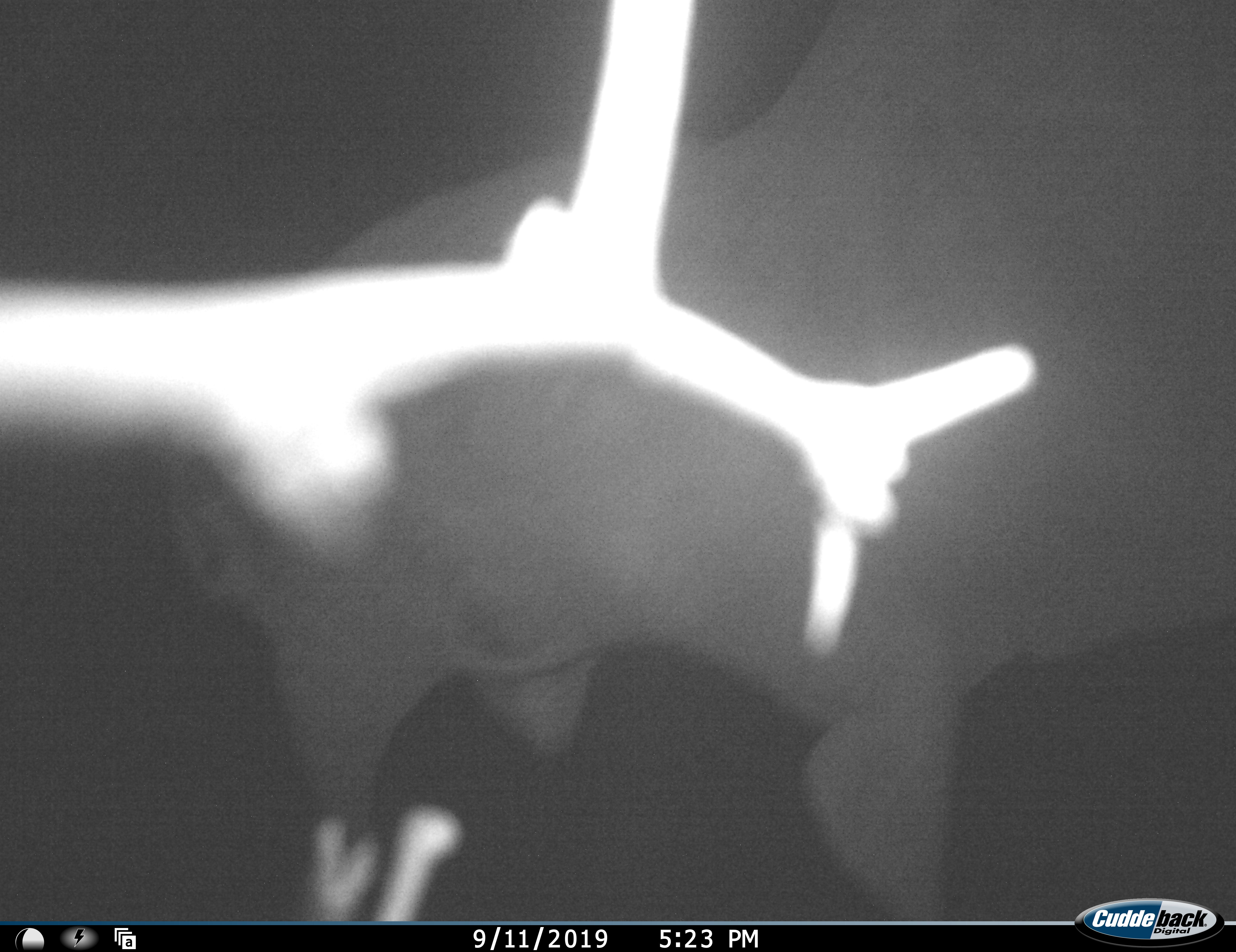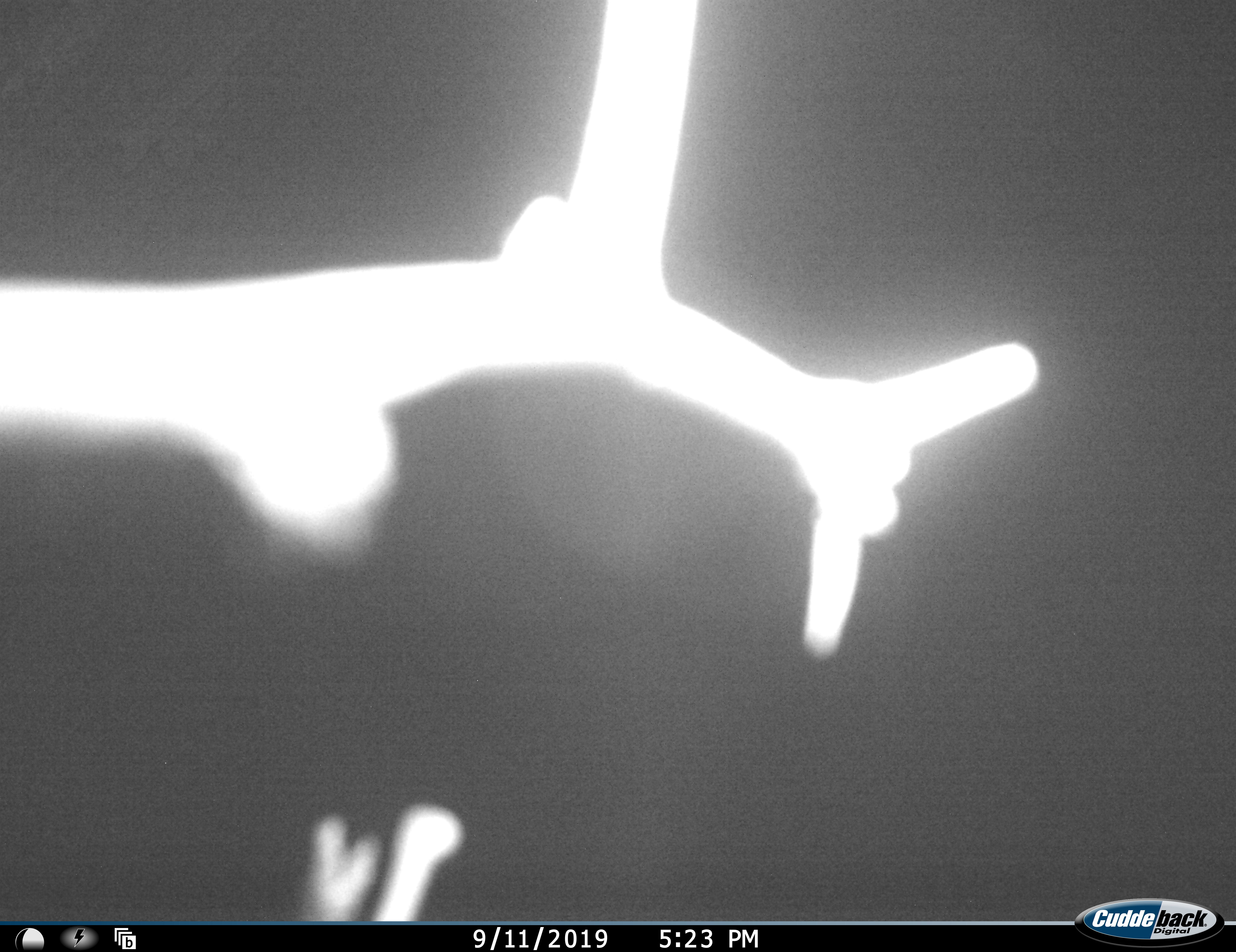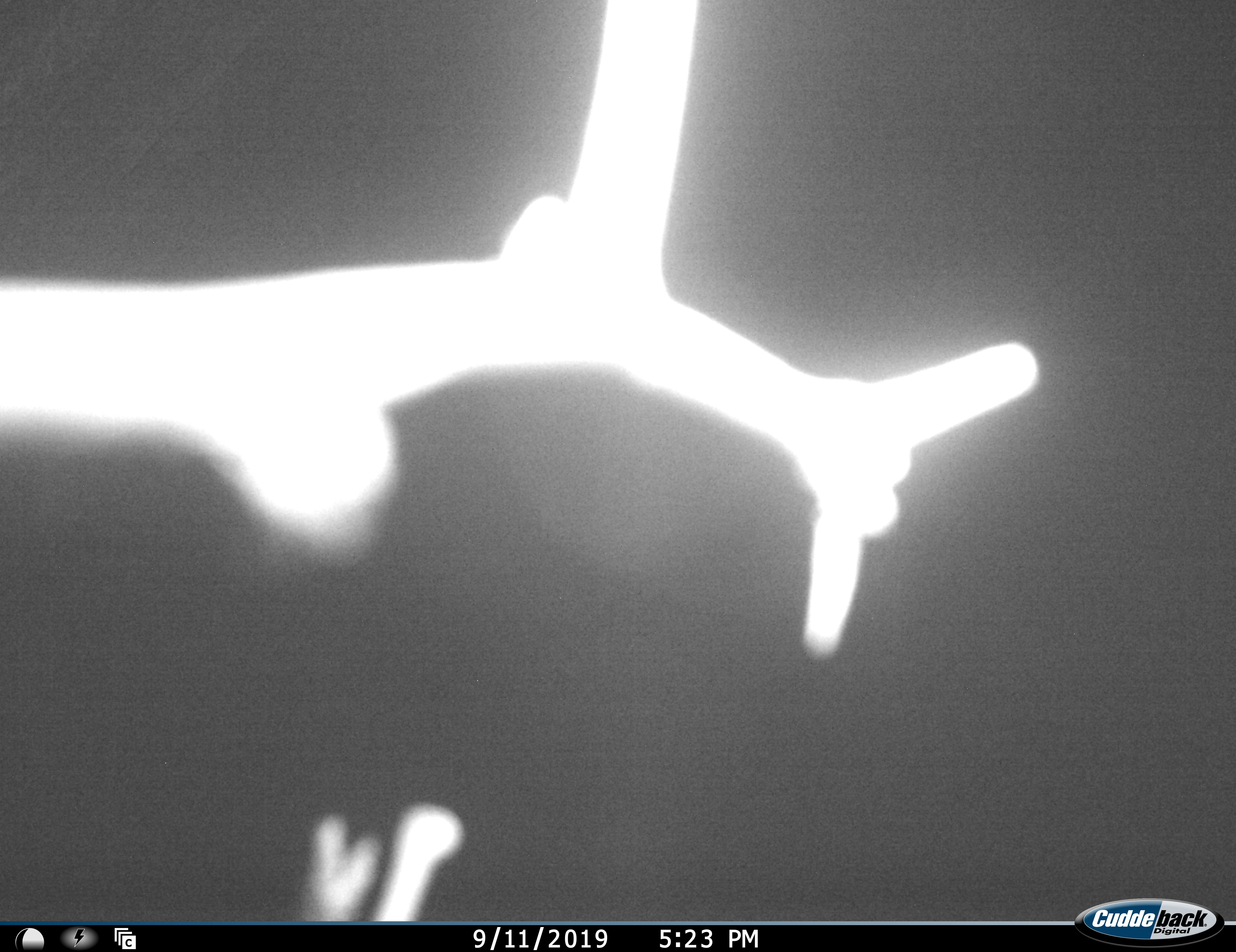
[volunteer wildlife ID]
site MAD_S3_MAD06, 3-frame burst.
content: unidentified animal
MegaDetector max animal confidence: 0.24